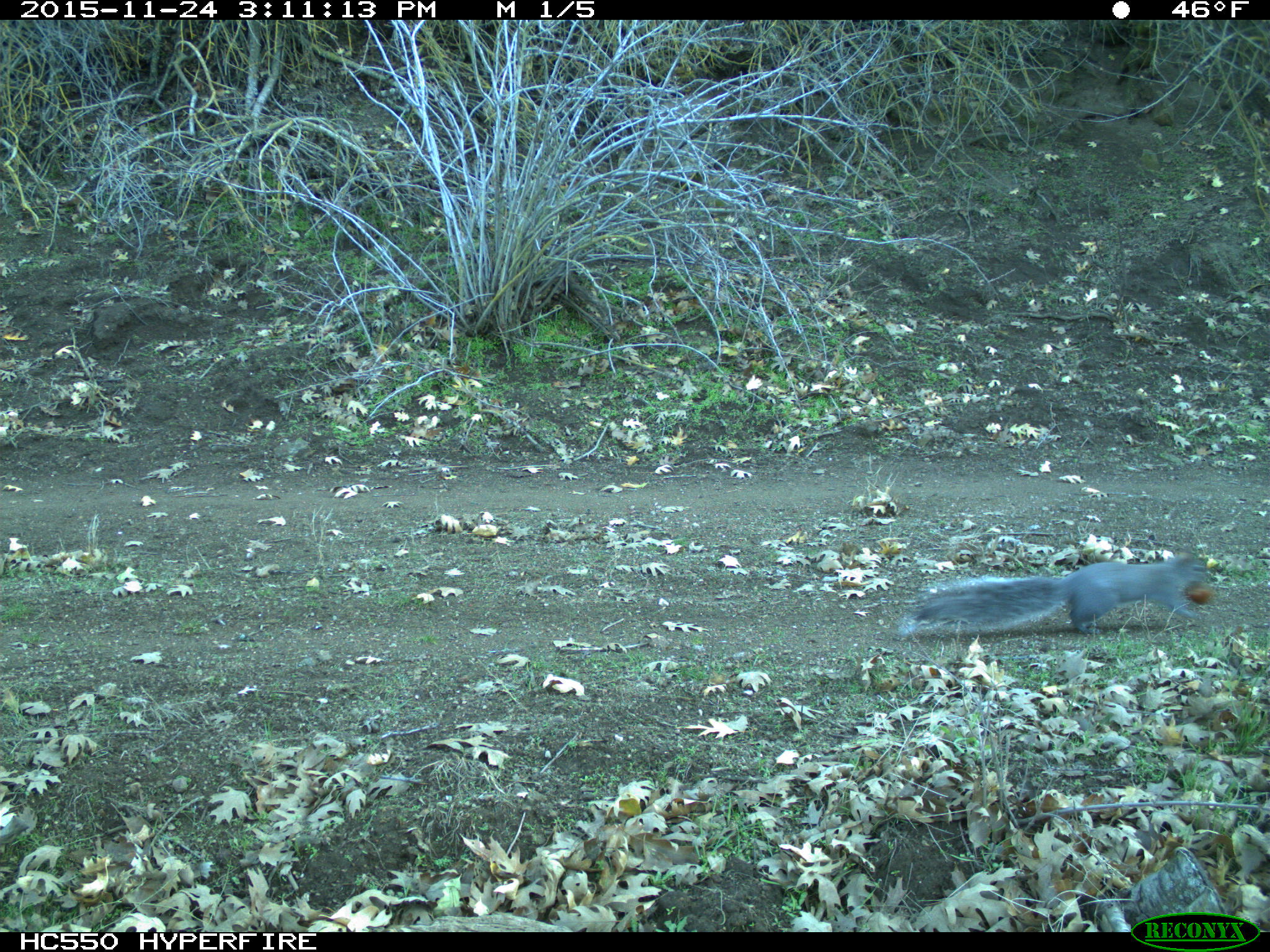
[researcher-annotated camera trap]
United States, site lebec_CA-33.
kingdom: Animalia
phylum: Chordata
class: Mammalia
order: Rodentia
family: Sciuridae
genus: Sciurus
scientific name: Sciurus carolinensis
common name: eastern gray squirrel